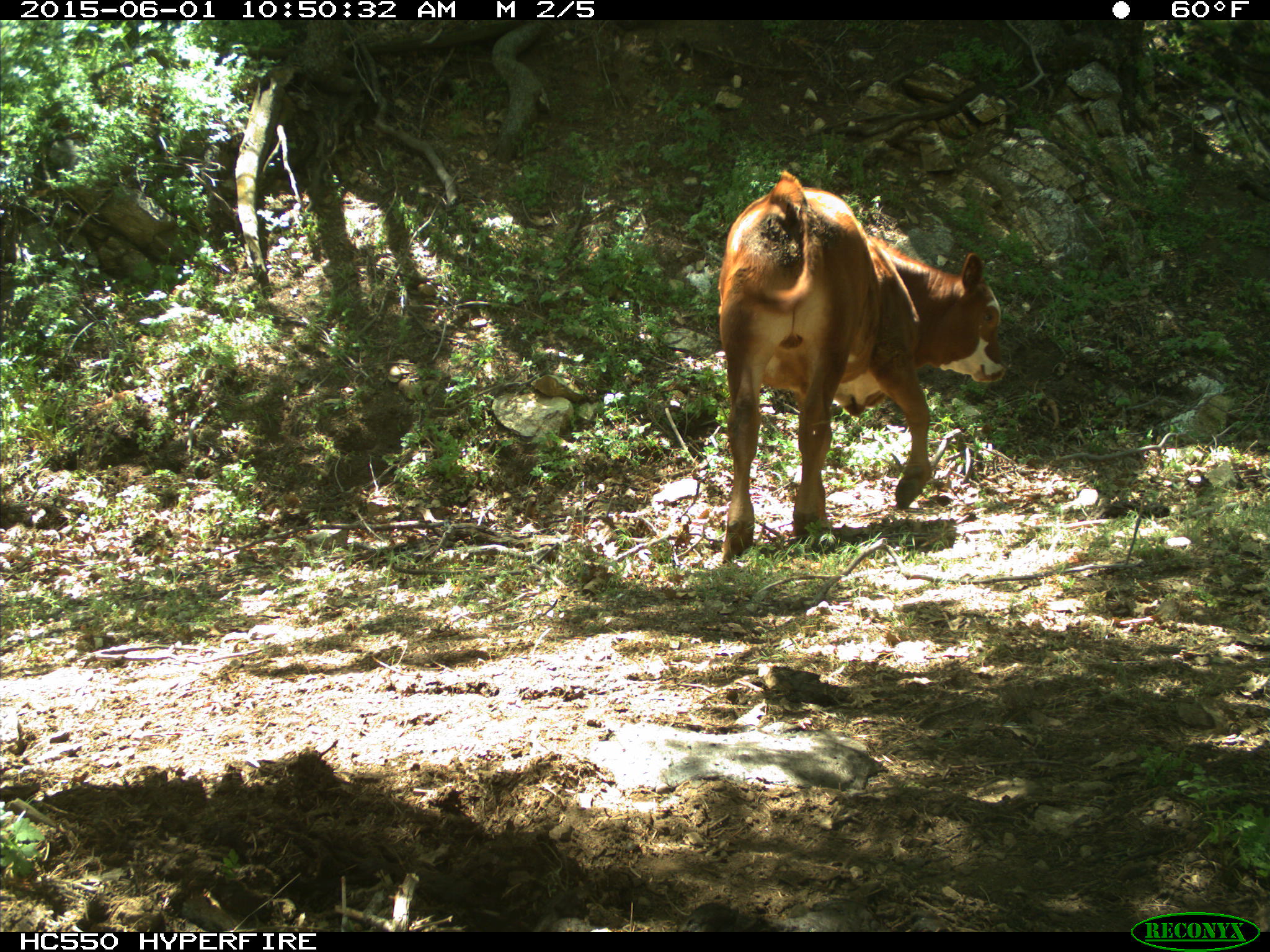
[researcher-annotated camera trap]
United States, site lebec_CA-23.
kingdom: Animalia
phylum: Chordata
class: Mammalia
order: Artiodactyla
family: Bovidae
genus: Bos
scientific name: Bos taurus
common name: domestic cow